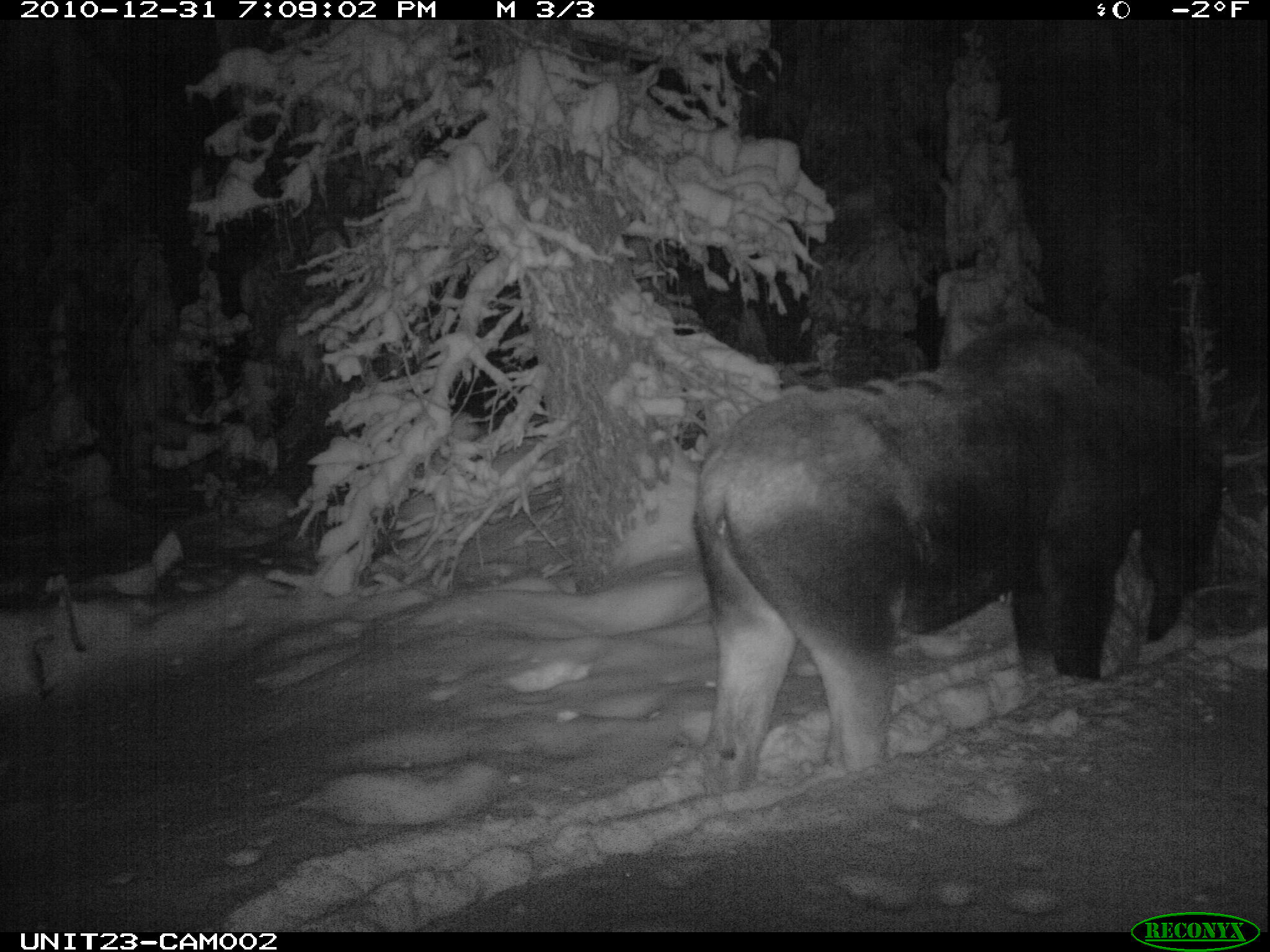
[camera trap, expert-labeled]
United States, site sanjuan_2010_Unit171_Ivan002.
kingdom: Animalia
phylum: Chordata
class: Mammalia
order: Artiodactyla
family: Cervidae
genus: Alces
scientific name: Alces alces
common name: moose